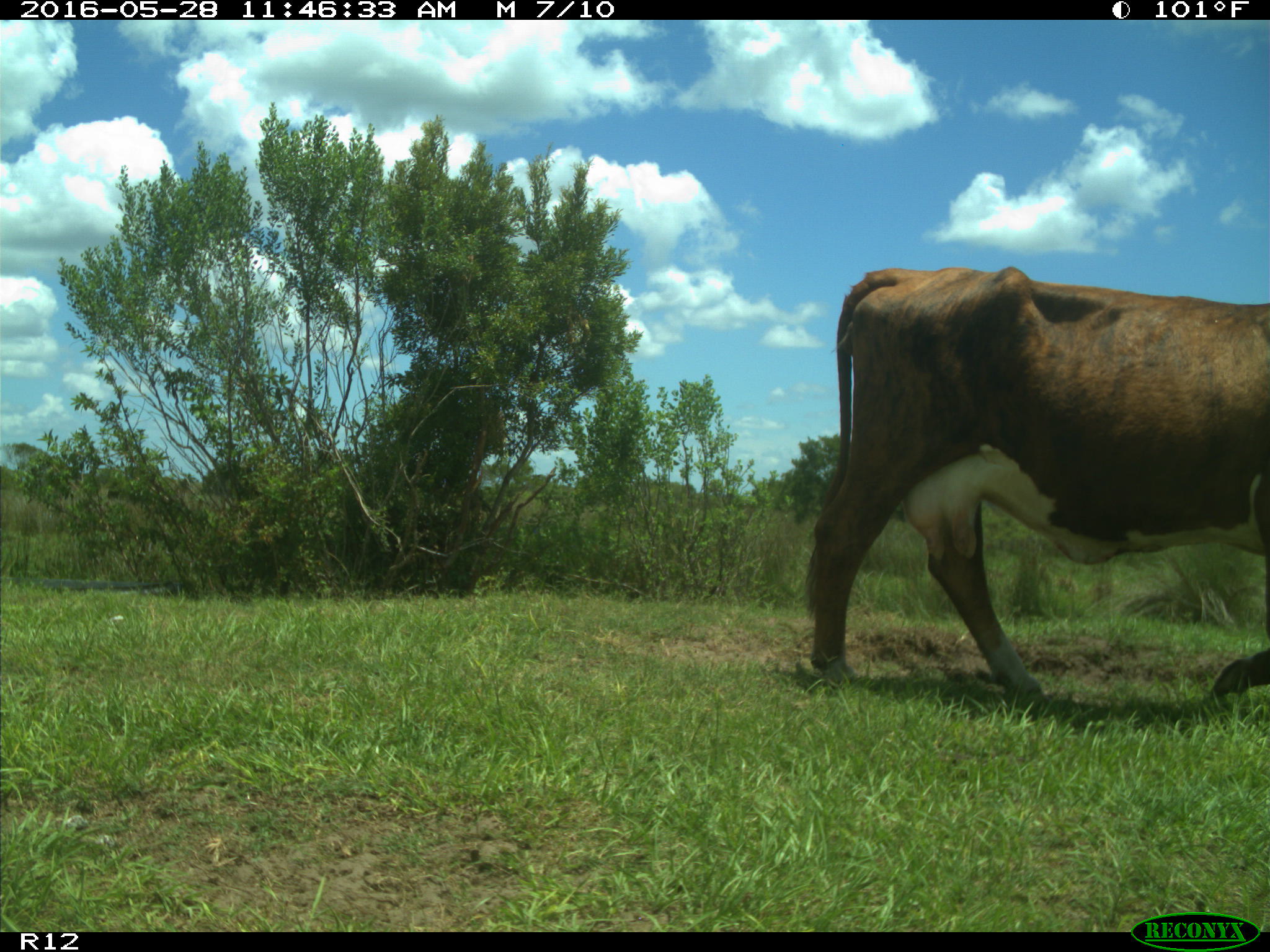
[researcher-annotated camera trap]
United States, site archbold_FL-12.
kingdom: Animalia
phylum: Chordata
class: Mammalia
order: Artiodactyla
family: Bovidae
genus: Bos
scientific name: Bos taurus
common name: domestic cow